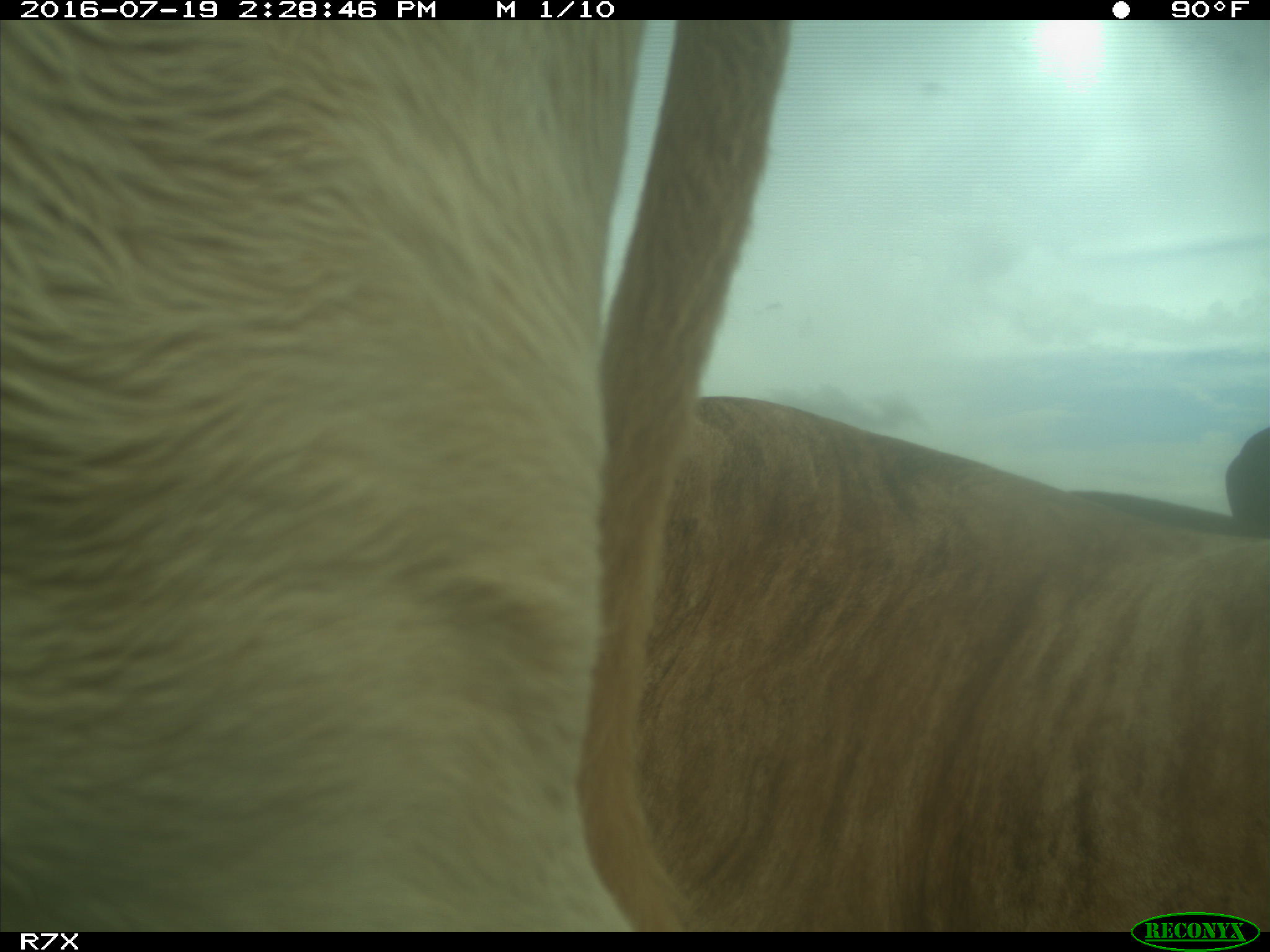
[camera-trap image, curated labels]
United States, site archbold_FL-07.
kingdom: Animalia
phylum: Chordata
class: Mammalia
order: Artiodactyla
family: Bovidae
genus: Bos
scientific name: Bos taurus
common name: domestic cow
Bos taurus (domestic cow).